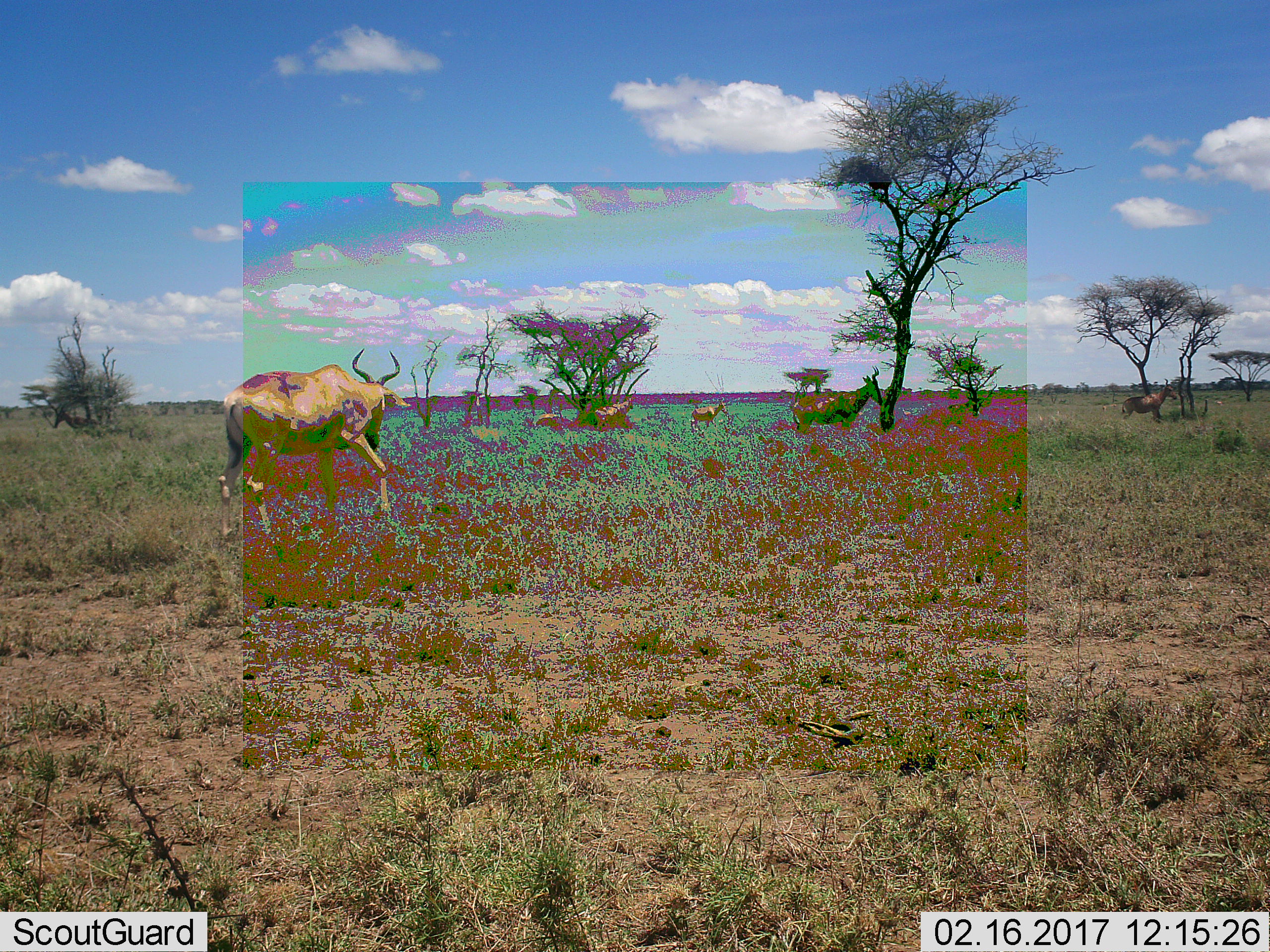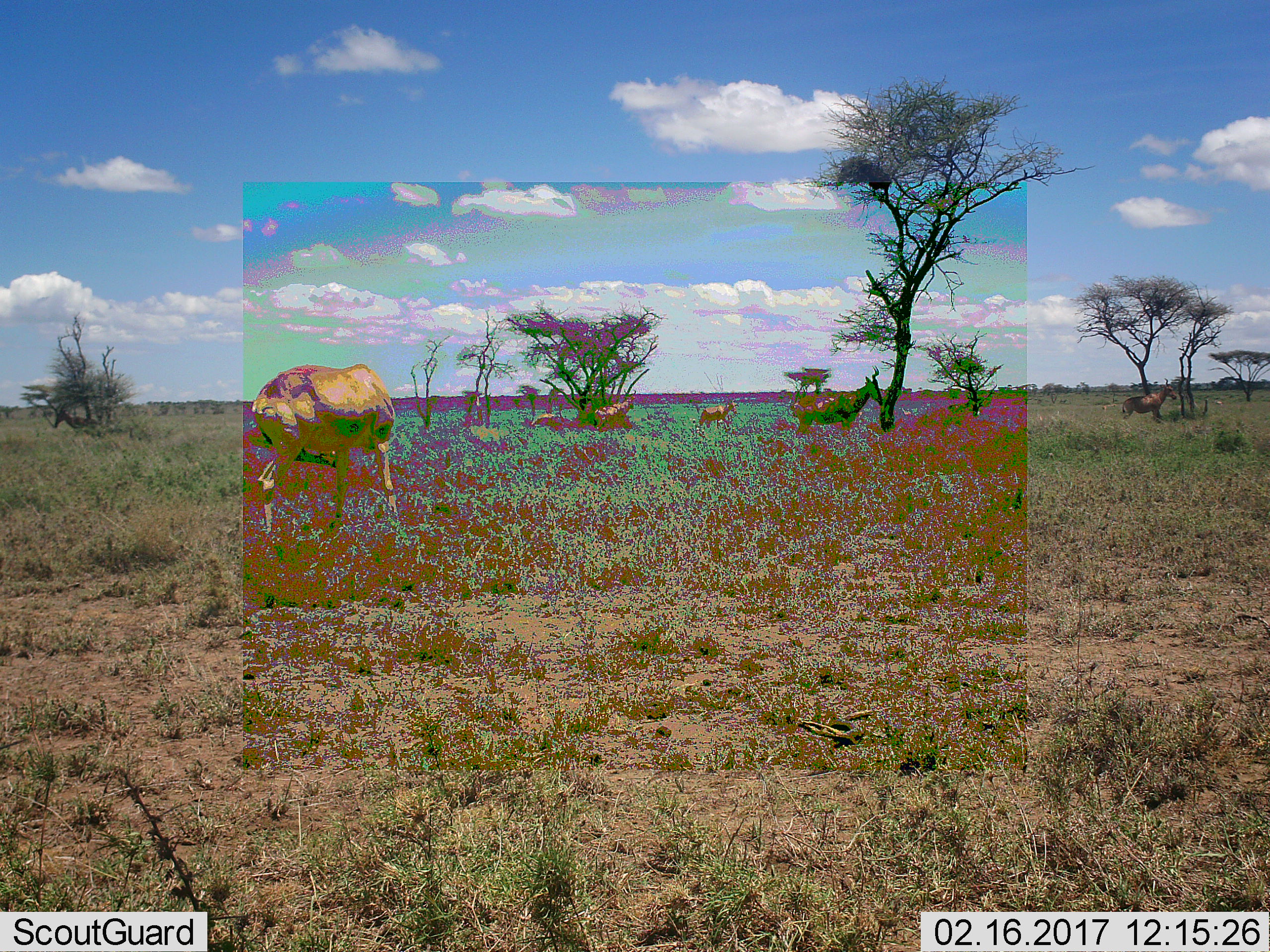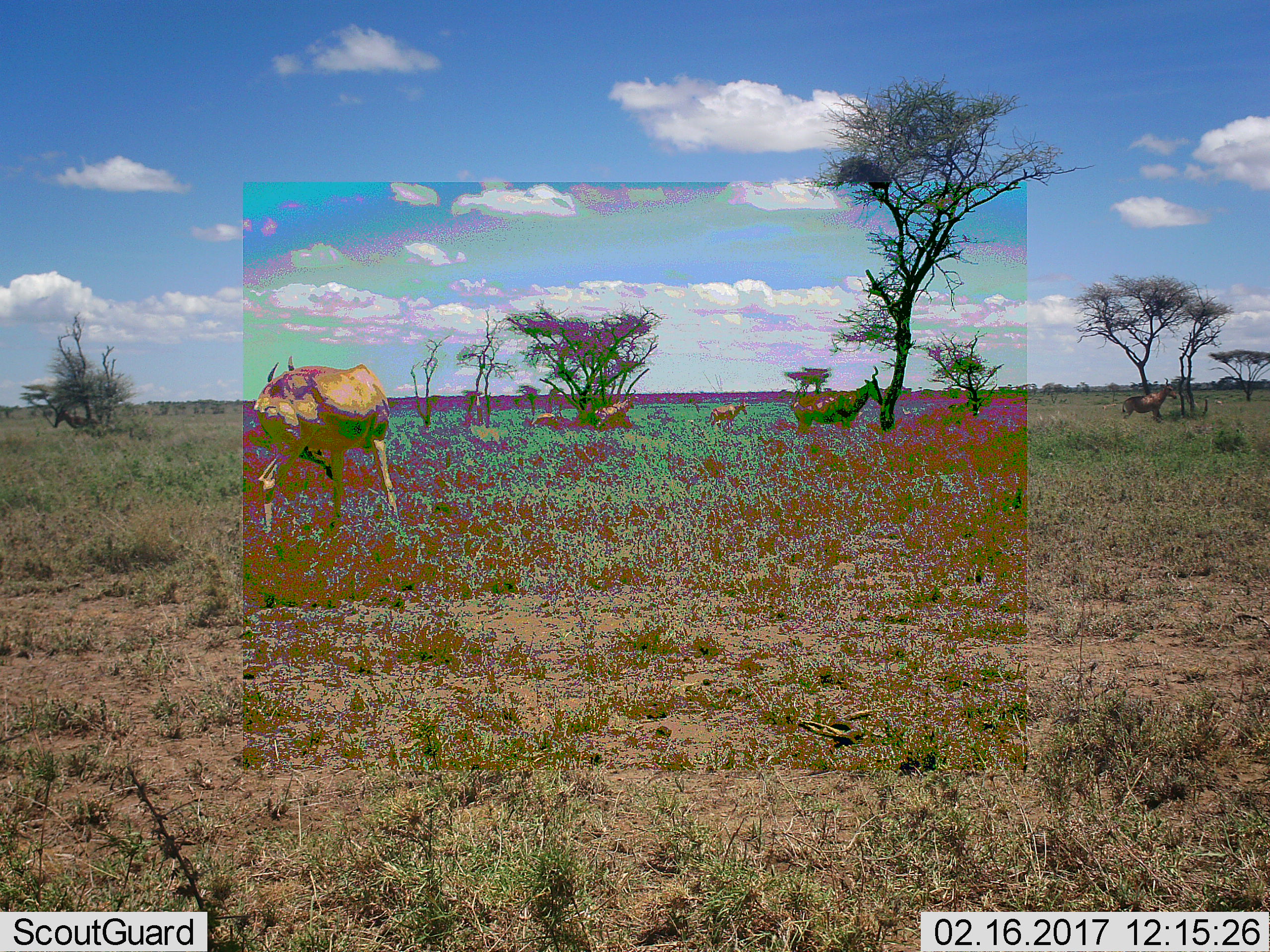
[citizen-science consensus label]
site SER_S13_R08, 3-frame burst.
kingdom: Animalia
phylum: Chordata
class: Mammalia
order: Artiodactyla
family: Bovidae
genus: Alcelaphus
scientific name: Alcelaphus buselaphus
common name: hartebeest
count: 7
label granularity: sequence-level